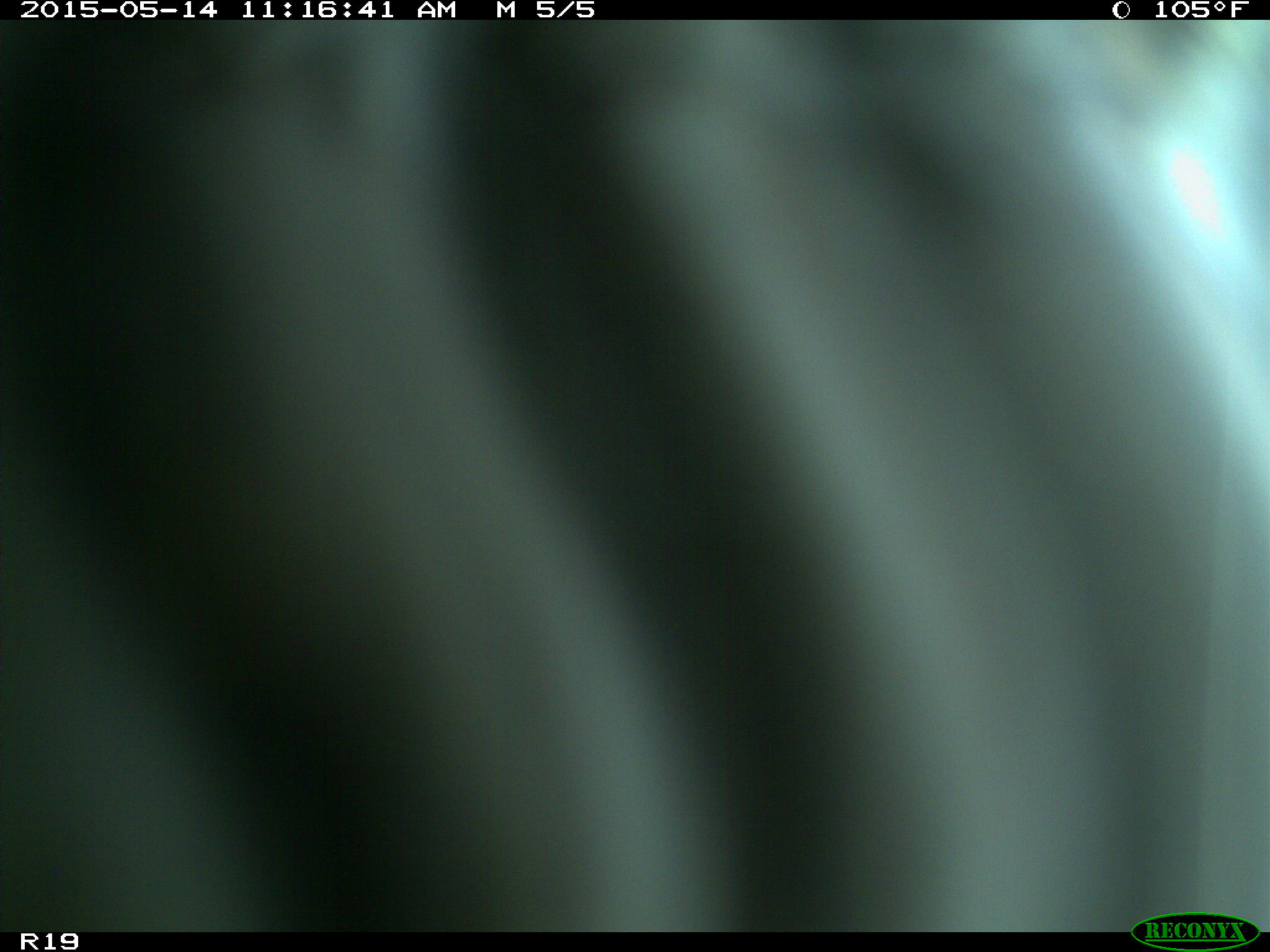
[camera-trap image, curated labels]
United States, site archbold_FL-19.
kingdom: Animalia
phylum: Chordata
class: Mammalia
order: Artiodactyla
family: Bovidae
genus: Bos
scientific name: Bos taurus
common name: domestic cow